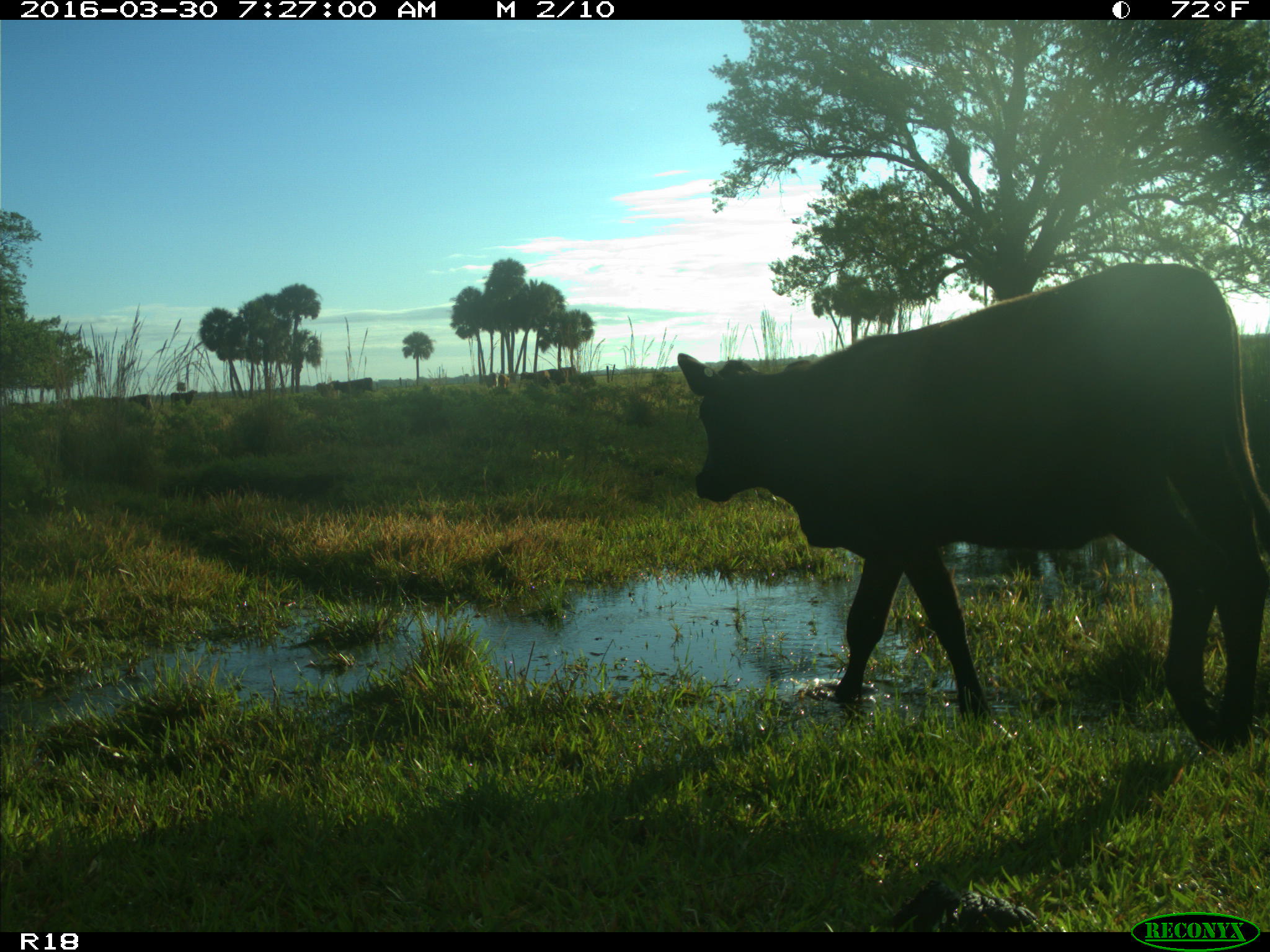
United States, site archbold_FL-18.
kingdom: Animalia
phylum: Chordata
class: Mammalia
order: Artiodactyla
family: Bovidae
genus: Bos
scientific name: Bos taurus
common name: domestic cow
Bos taurus (domestic cow).